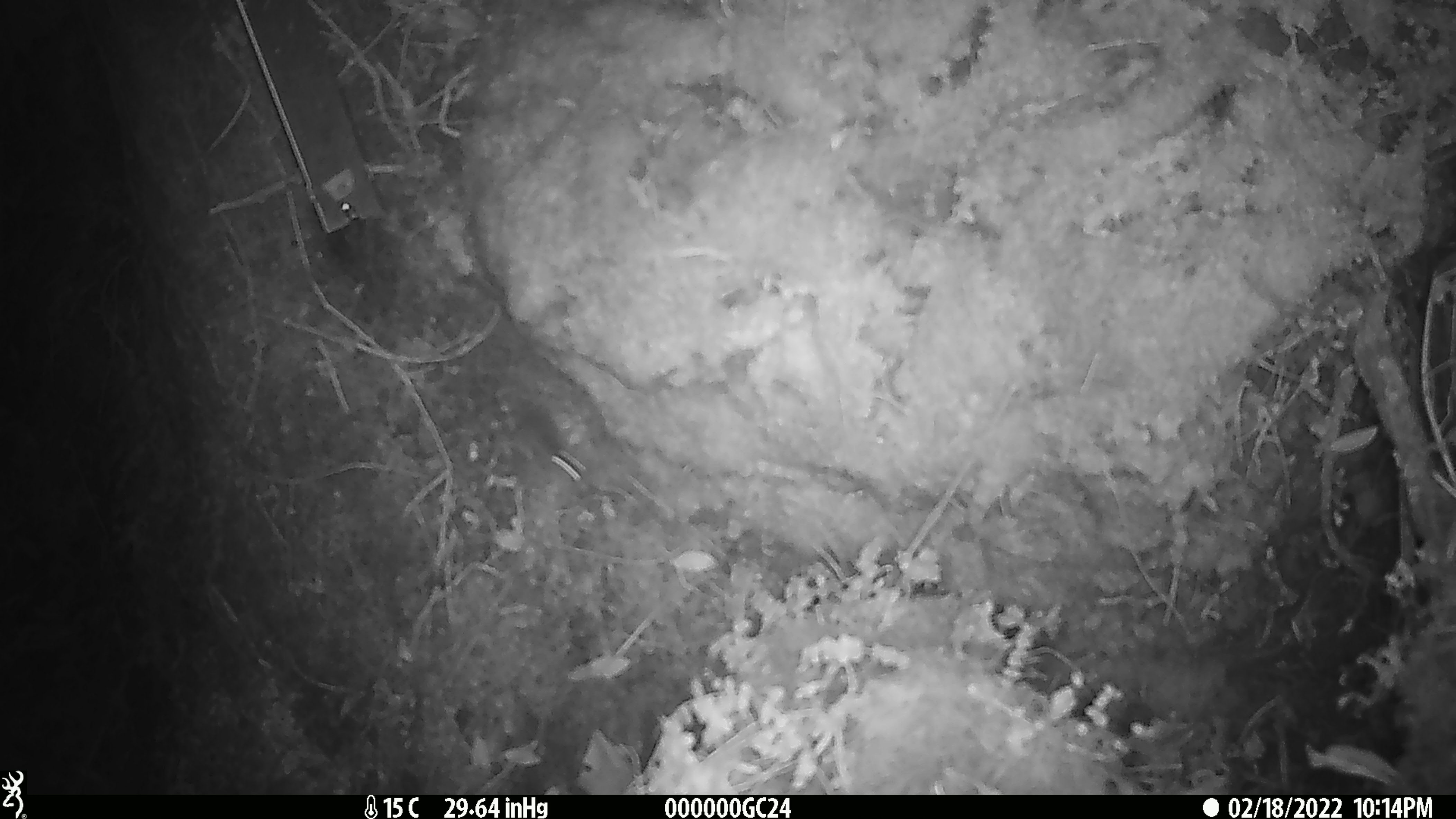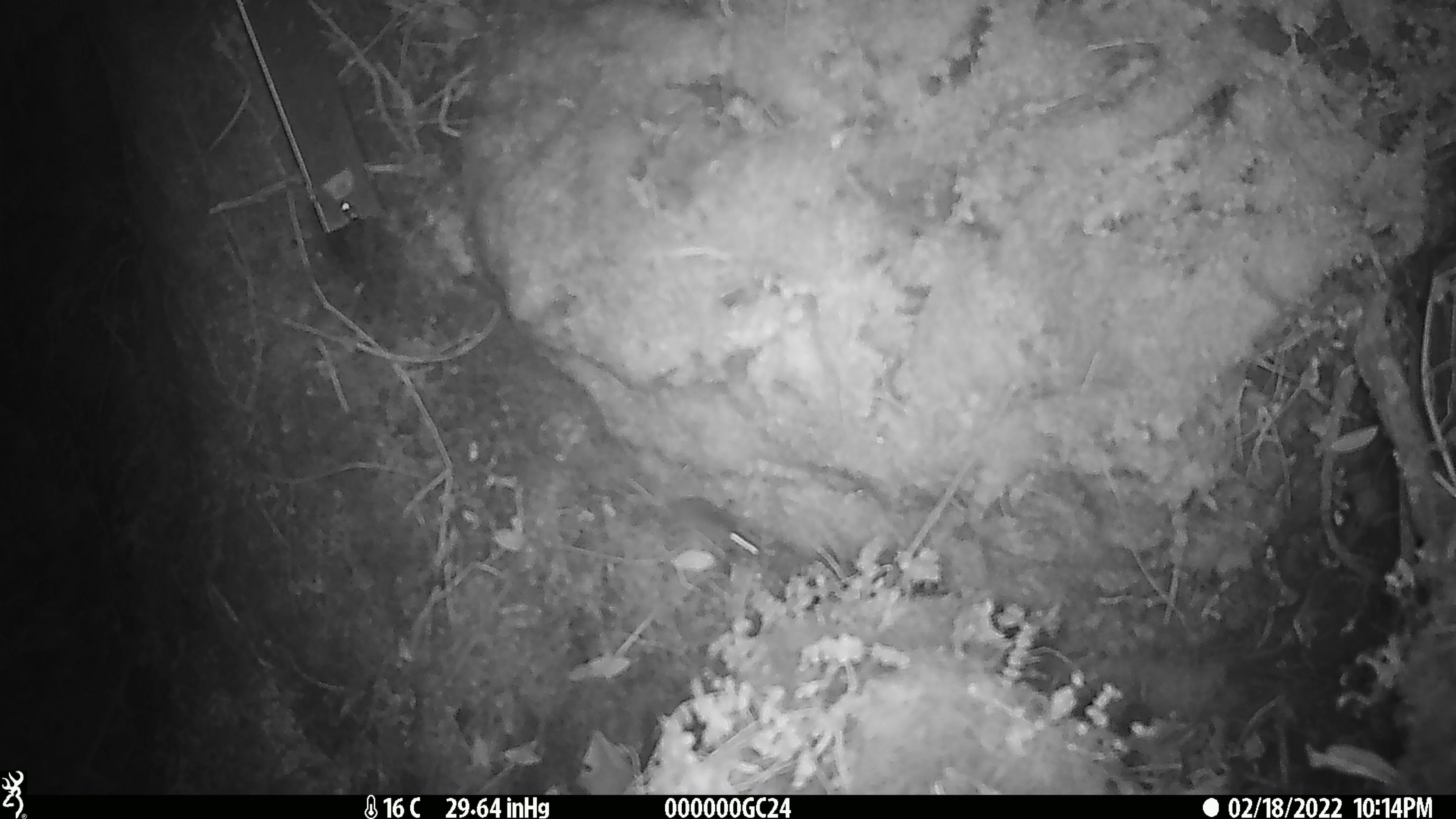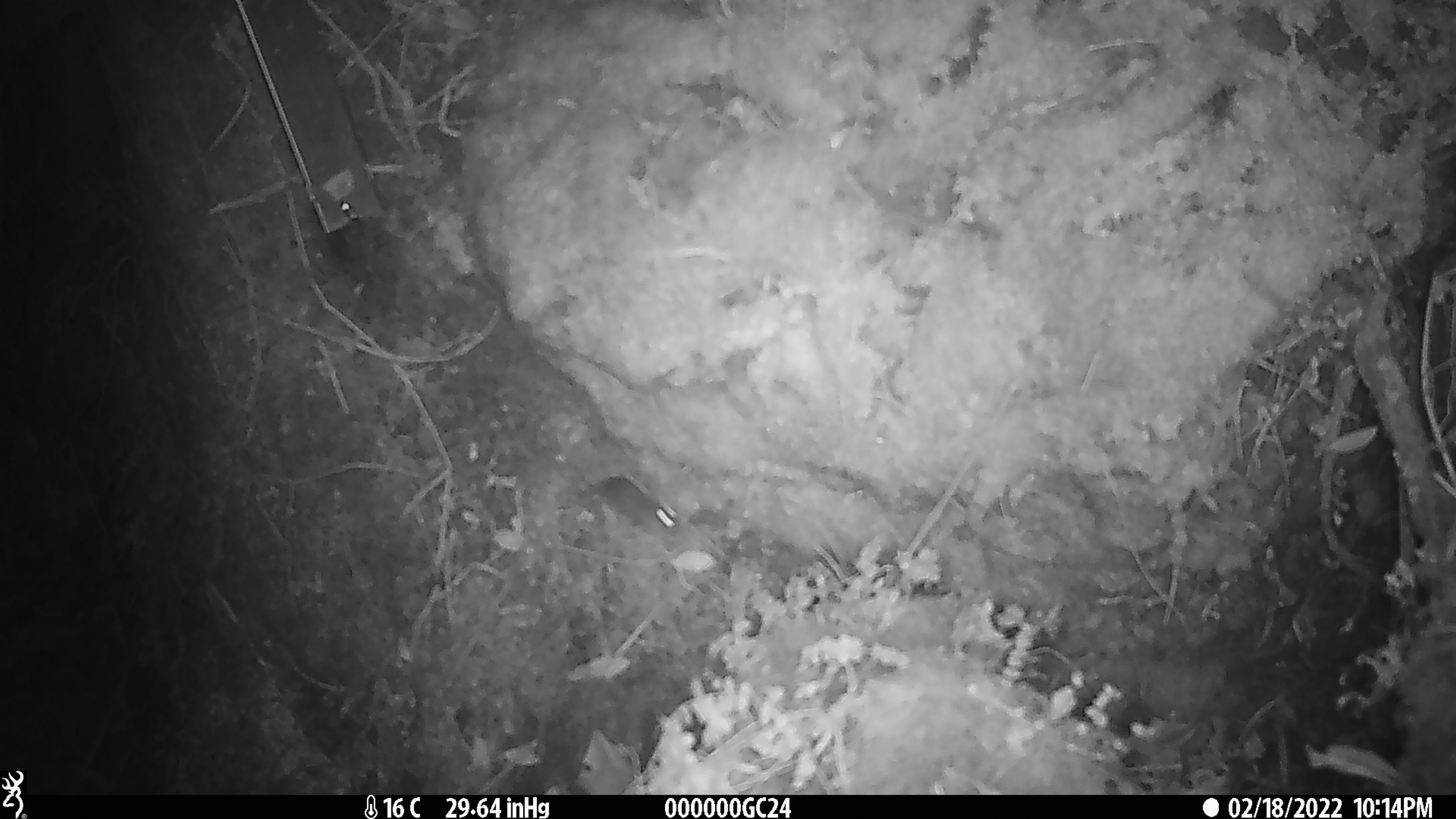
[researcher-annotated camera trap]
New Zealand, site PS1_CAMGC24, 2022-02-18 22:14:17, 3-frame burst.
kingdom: Animalia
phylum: Chordata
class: Mammalia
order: Rodentia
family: Muridae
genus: Mus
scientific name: Mus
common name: mouse